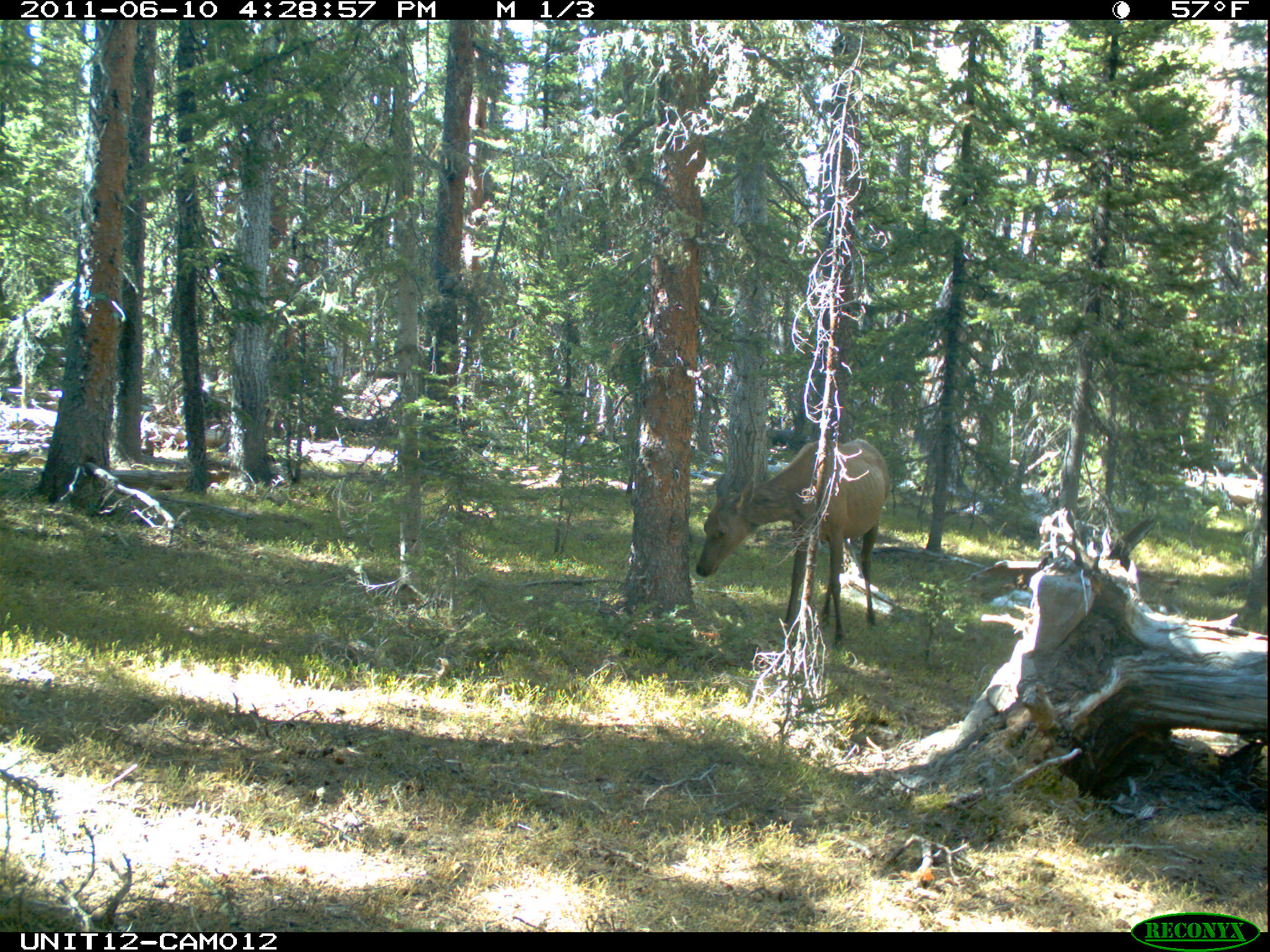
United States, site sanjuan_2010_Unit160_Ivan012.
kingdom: Animalia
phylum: Chordata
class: Mammalia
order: Artiodactyla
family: Cervidae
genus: Cervus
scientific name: Cervus elaphus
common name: red deer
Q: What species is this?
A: Cervus elaphus (red deer).